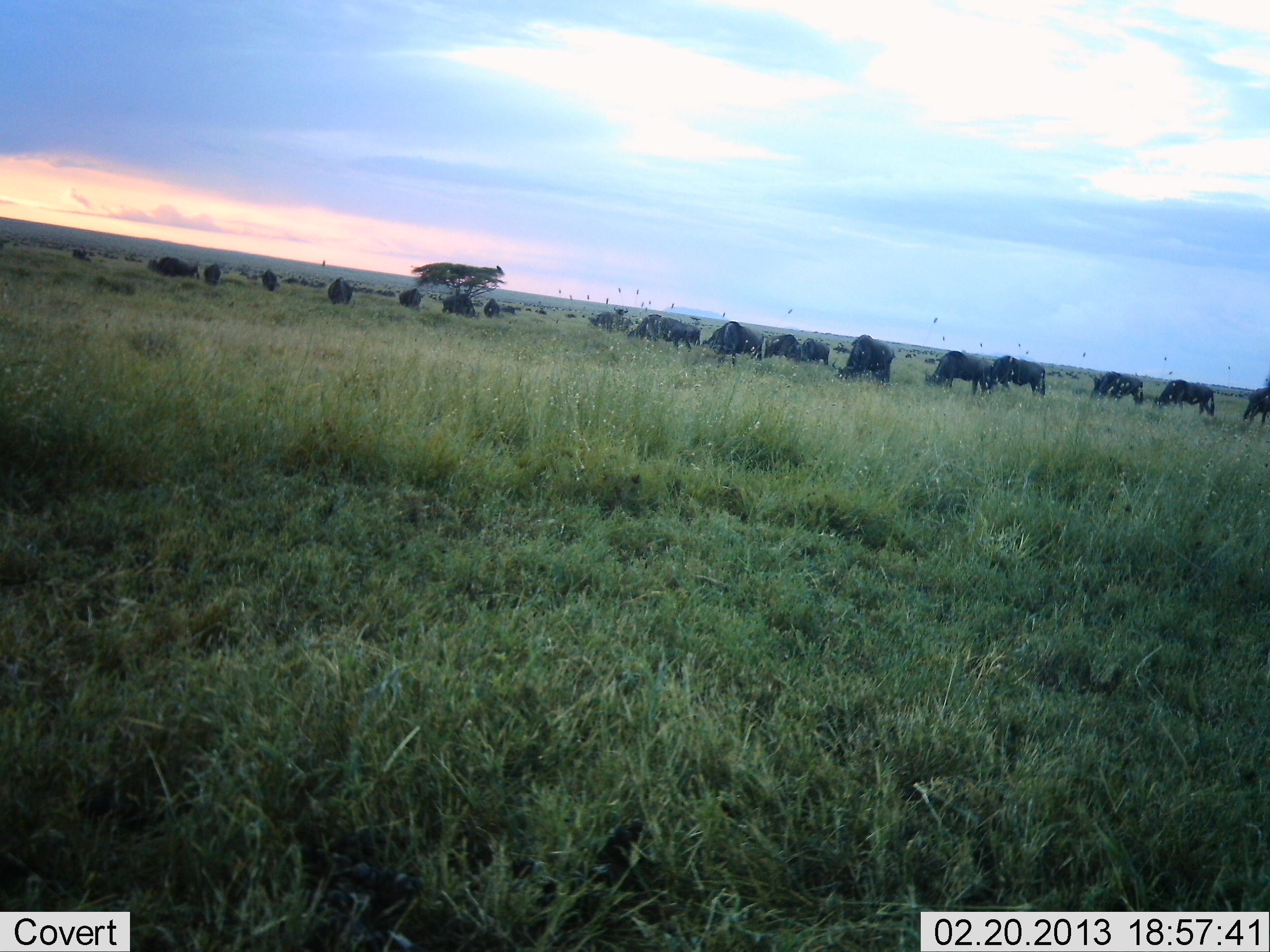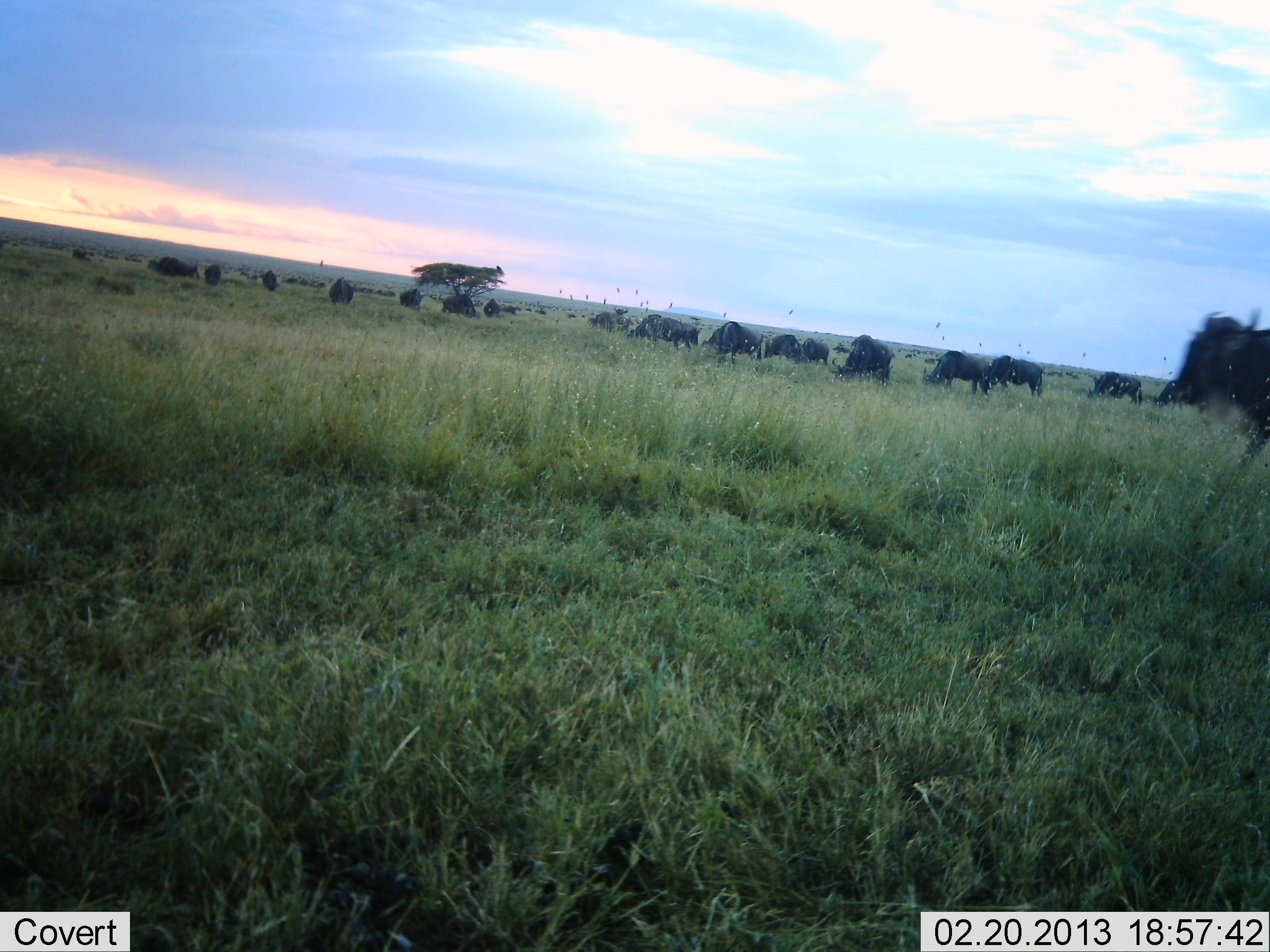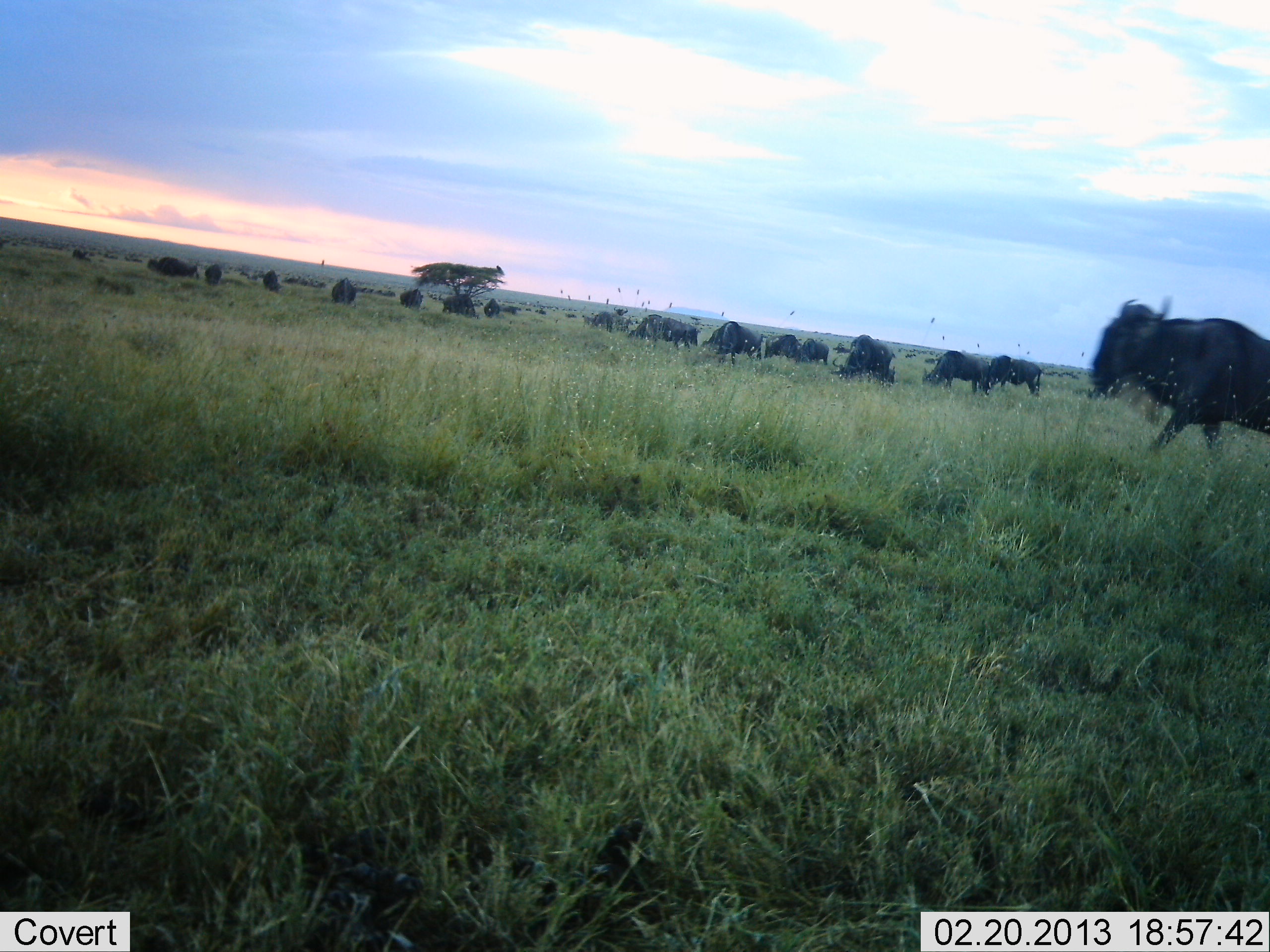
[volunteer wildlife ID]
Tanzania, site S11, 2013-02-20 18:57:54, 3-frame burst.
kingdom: Animalia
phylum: Chordata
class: Mammalia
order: Artiodactyla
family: Bovidae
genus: Connochaetes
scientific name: Connochaetes taurinus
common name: blue wildebeest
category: wildebeest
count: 11-50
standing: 41%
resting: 6%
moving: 76%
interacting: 0%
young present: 0%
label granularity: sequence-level